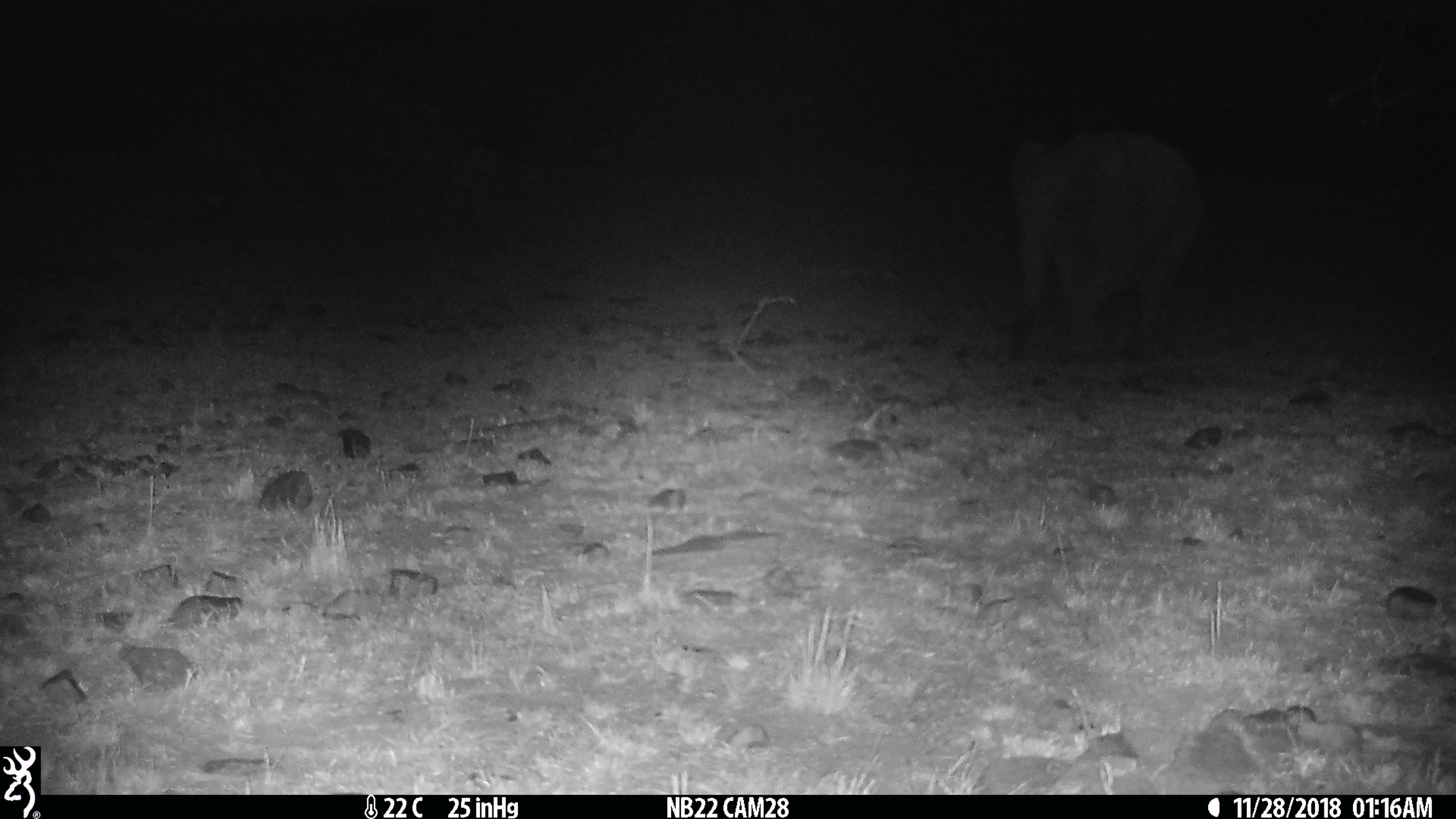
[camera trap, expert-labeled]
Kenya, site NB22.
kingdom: Animalia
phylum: Chordata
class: Mammalia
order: Proboscidea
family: Elephantidae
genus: Loxodonta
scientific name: Loxodonta africana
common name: elephant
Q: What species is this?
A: Elephant (Loxodonta africana).